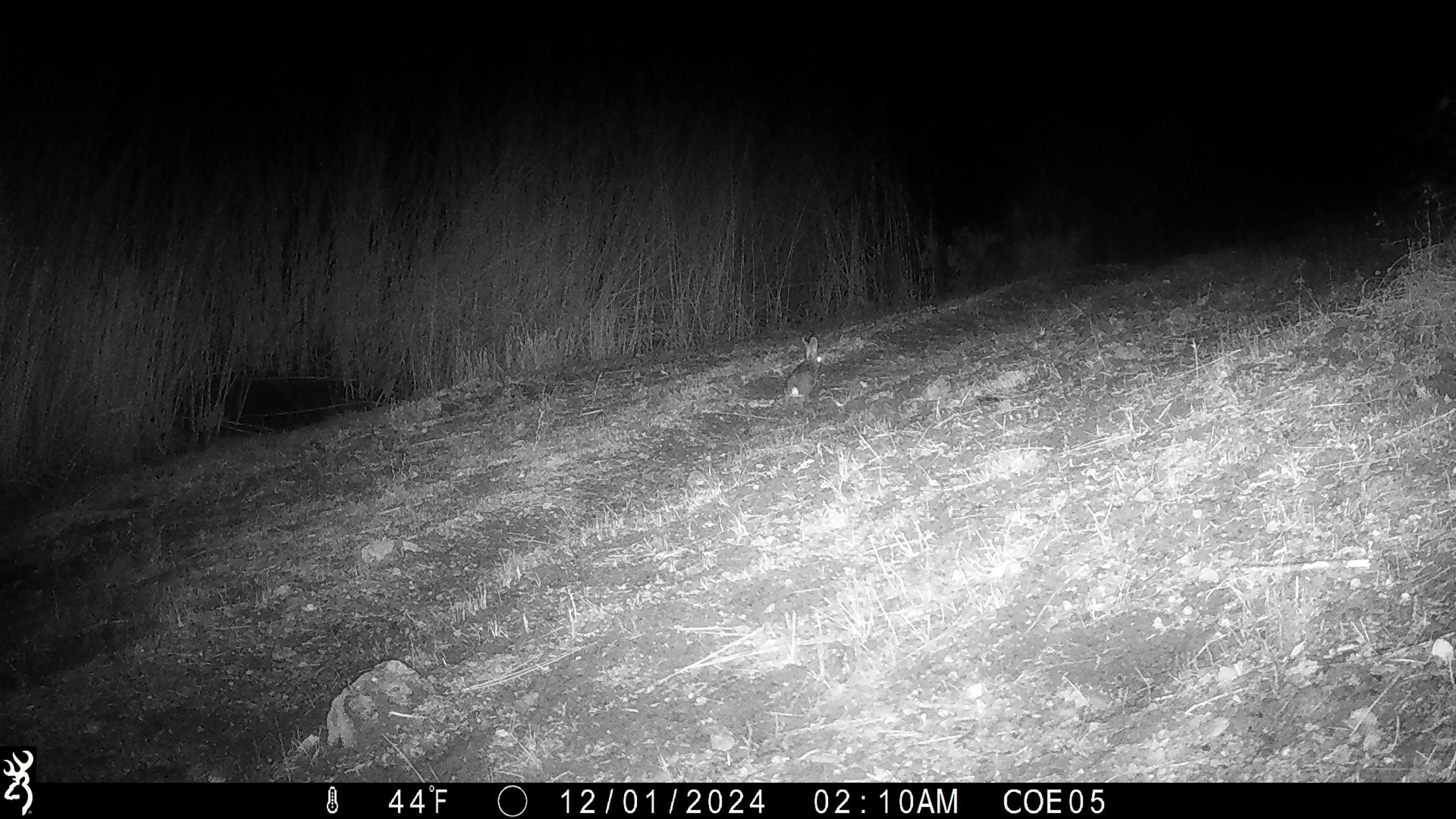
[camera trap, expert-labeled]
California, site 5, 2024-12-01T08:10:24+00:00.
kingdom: Animalia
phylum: Chordata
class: Mammalia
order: Lagomorpha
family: Leporidae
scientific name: Leporidae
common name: rabbit